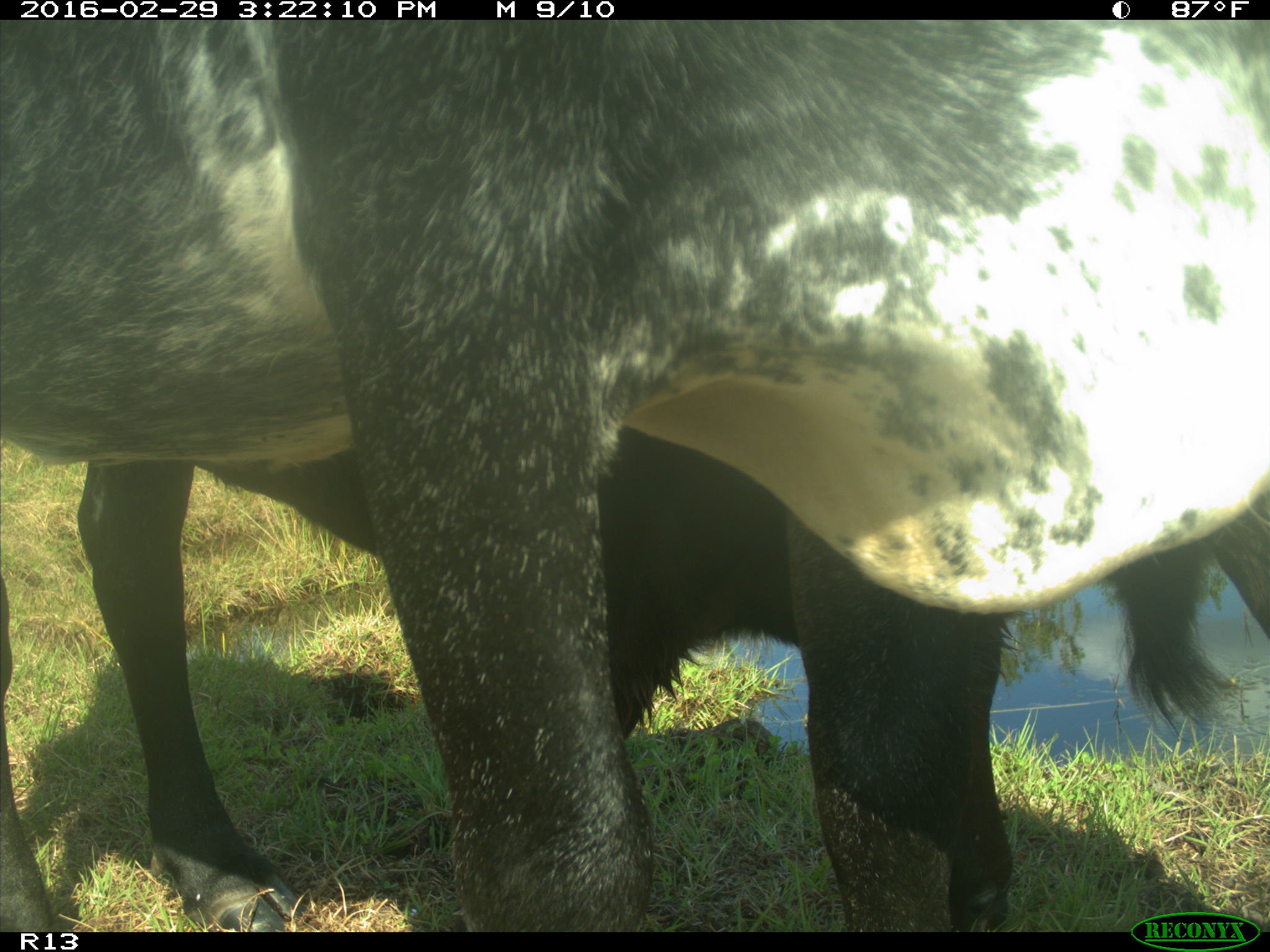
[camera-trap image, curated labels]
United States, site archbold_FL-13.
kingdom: Animalia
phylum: Chordata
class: Mammalia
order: Artiodactyla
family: Bovidae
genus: Bos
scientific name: Bos taurus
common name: domestic cow